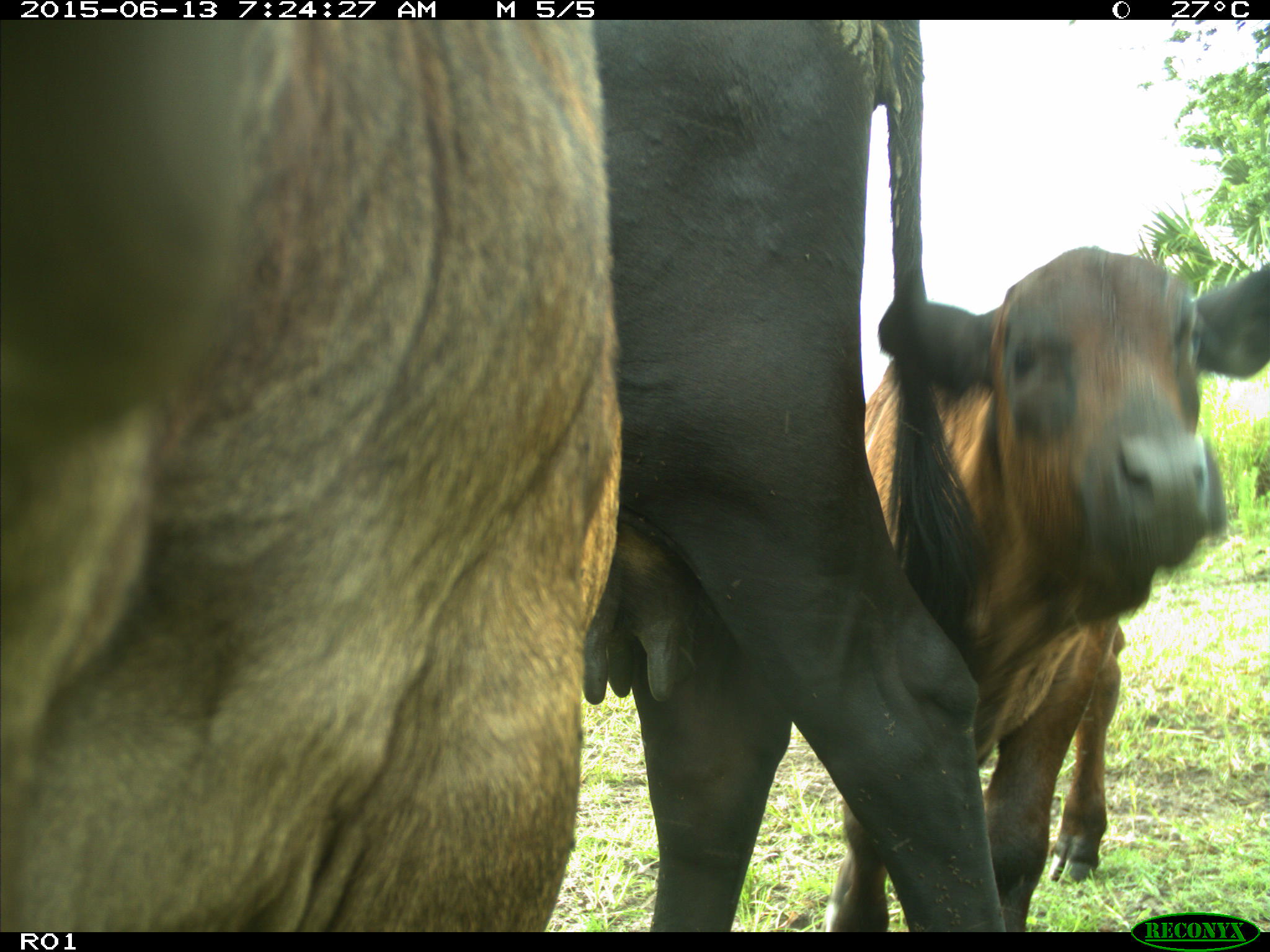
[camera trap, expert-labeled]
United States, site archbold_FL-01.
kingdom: Animalia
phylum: Chordata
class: Mammalia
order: Artiodactyla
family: Bovidae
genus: Bos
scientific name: Bos taurus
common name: domestic cow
Bos taurus (domestic cow).